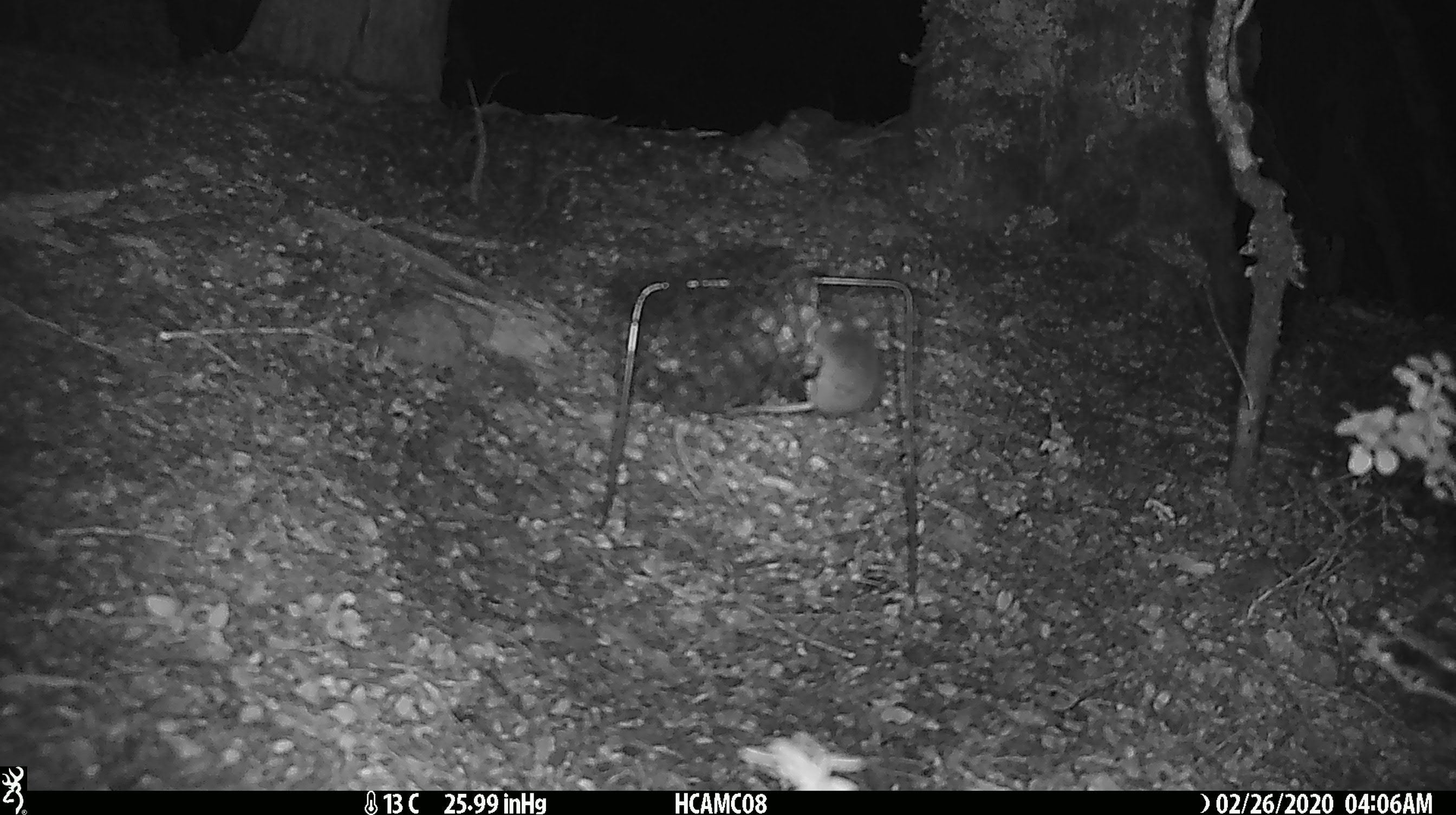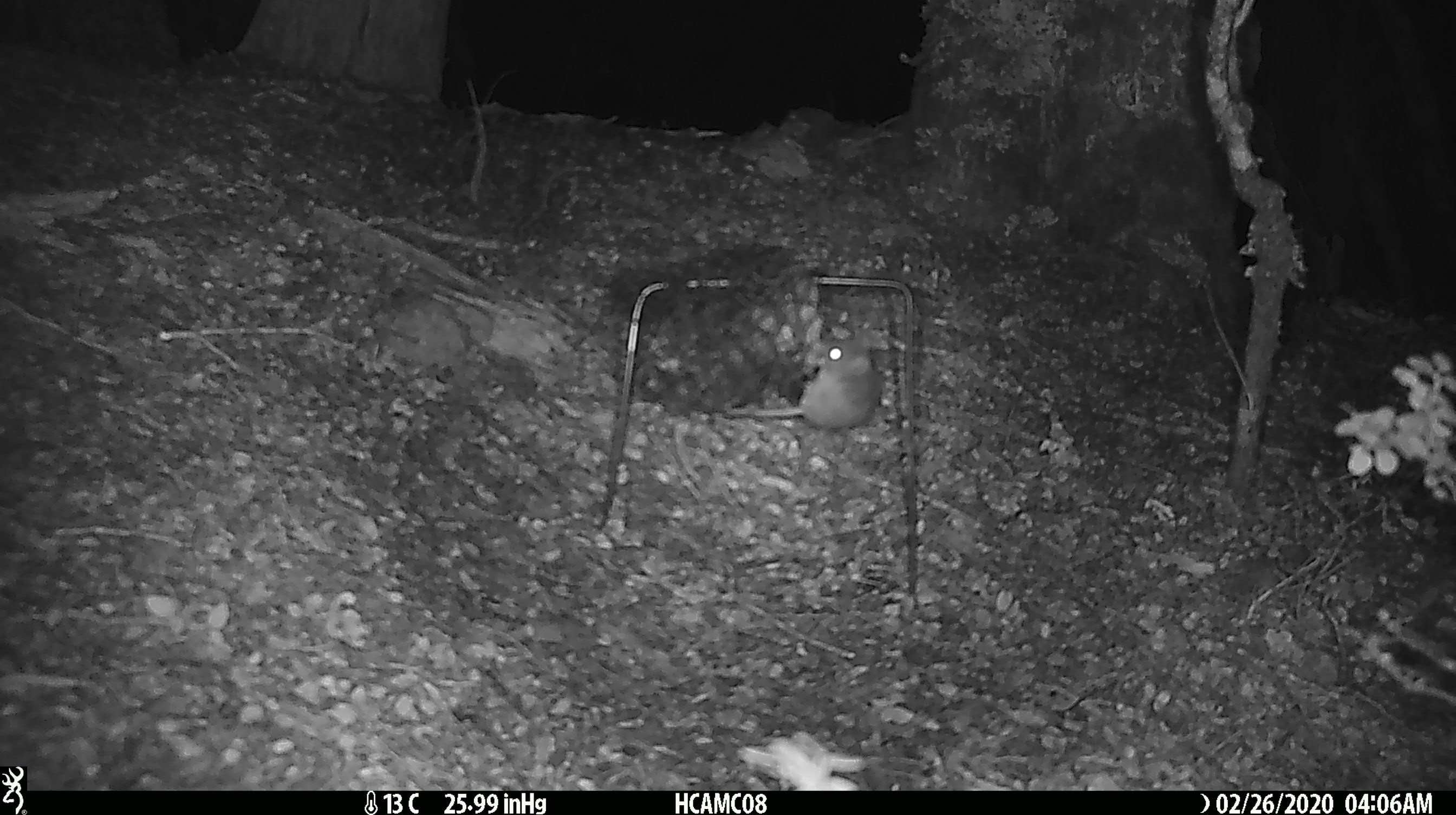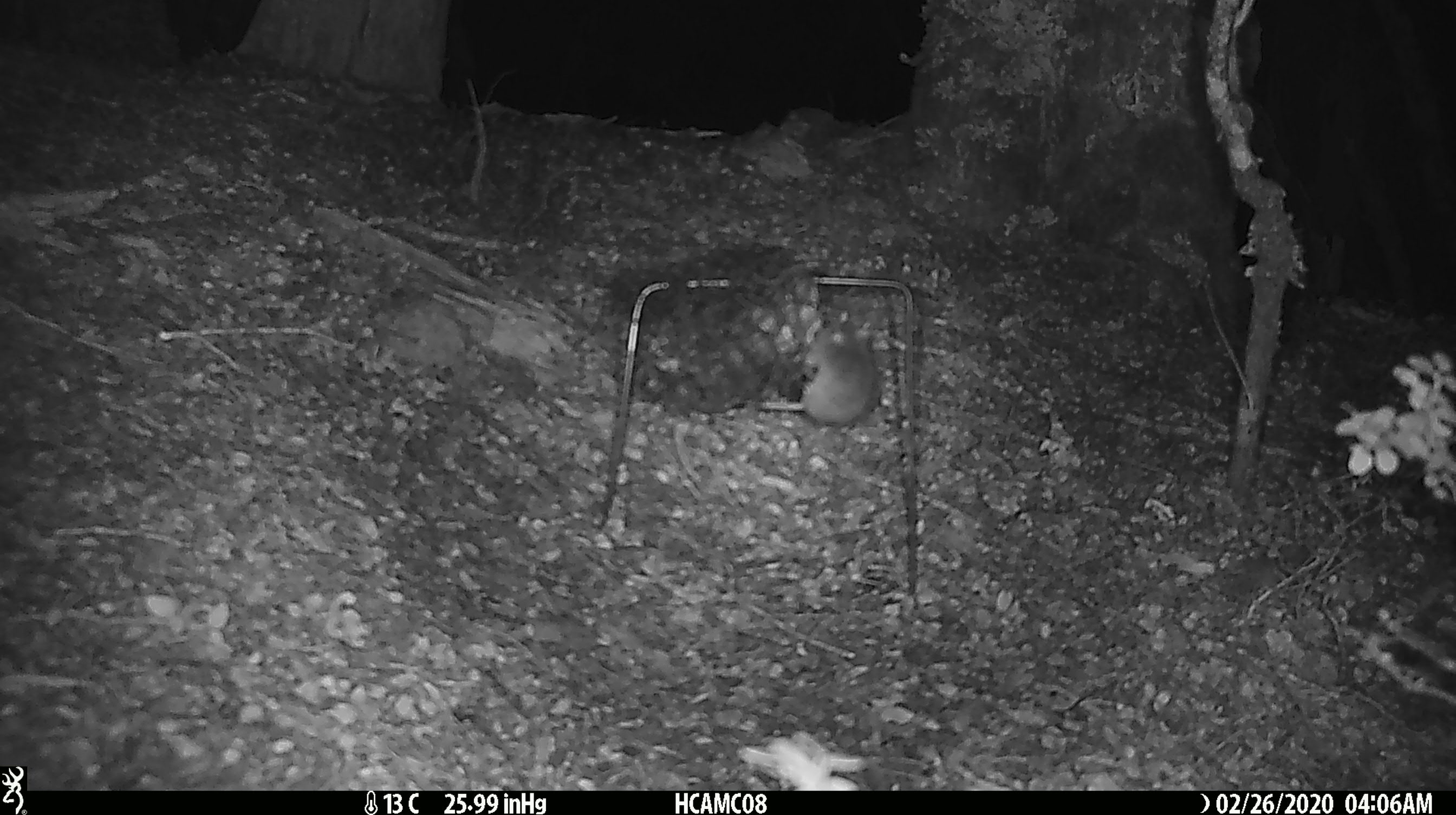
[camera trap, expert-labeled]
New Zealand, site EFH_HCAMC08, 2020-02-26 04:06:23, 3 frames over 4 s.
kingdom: Animalia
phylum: Chordata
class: Mammalia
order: Rodentia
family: Muridae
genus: Mus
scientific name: Mus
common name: mouse